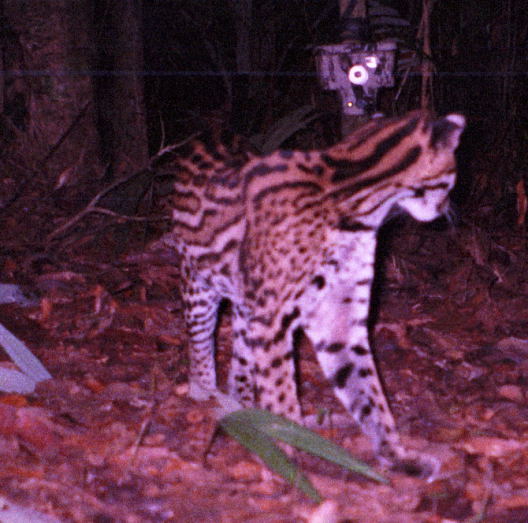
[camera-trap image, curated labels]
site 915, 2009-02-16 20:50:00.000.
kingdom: Animalia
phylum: Chordata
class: Mammalia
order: Carnivora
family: Felidae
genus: Leopardus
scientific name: Leopardus pardalis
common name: ocelot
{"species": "Leopardus pardalis (ocelot)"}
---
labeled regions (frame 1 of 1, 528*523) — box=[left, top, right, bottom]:
leopardus pardalis: box=[172, 109, 465, 483]